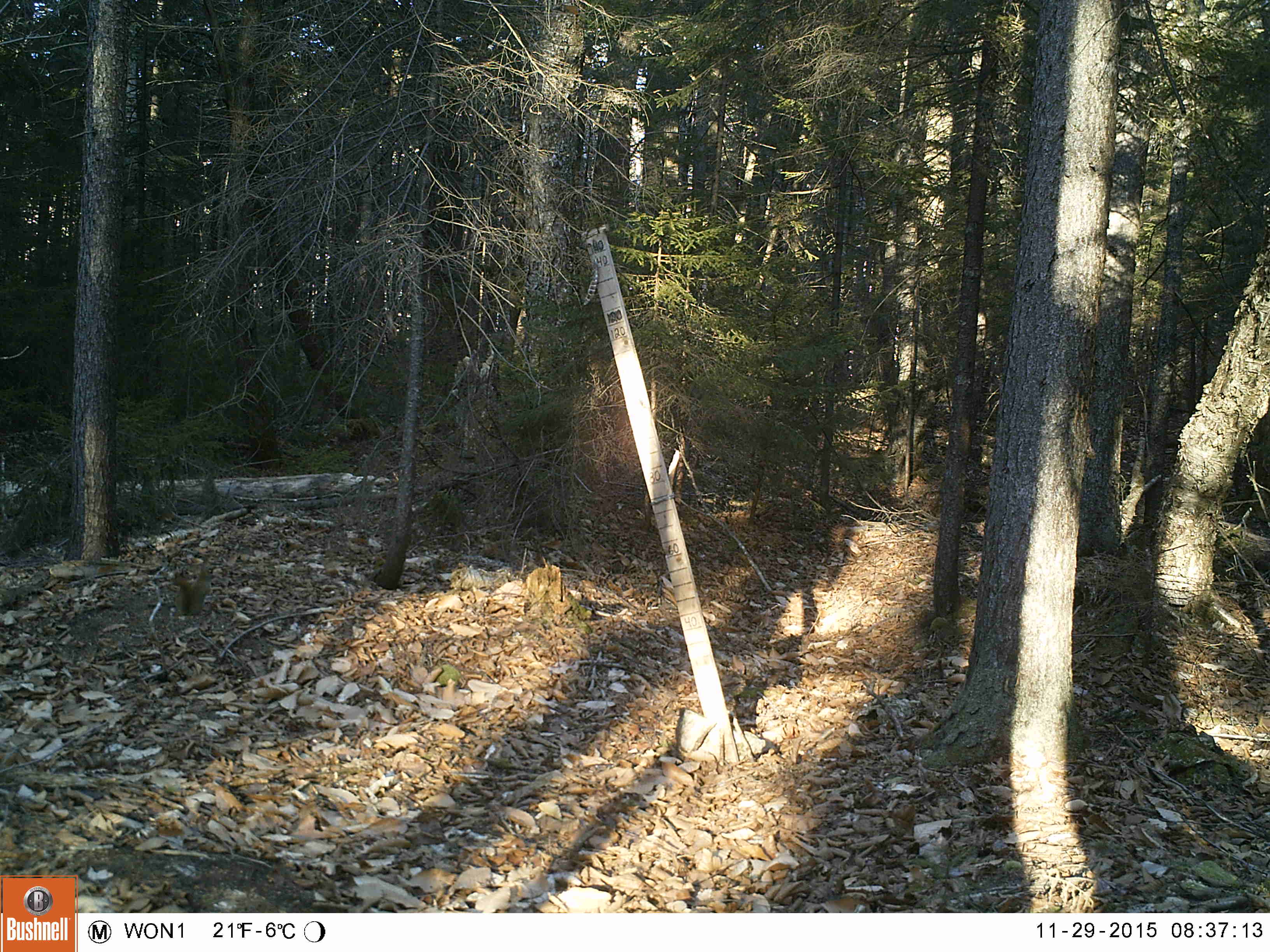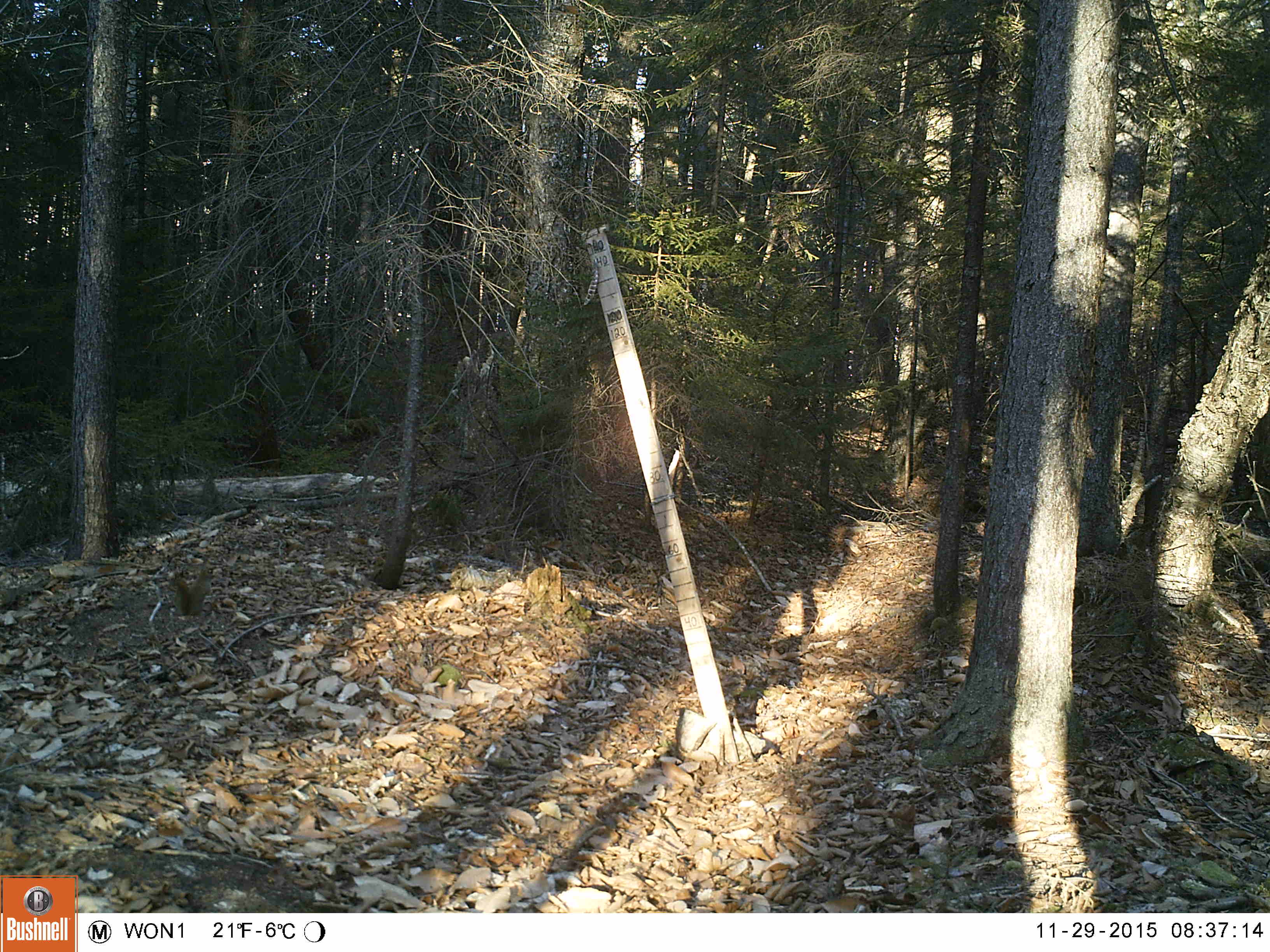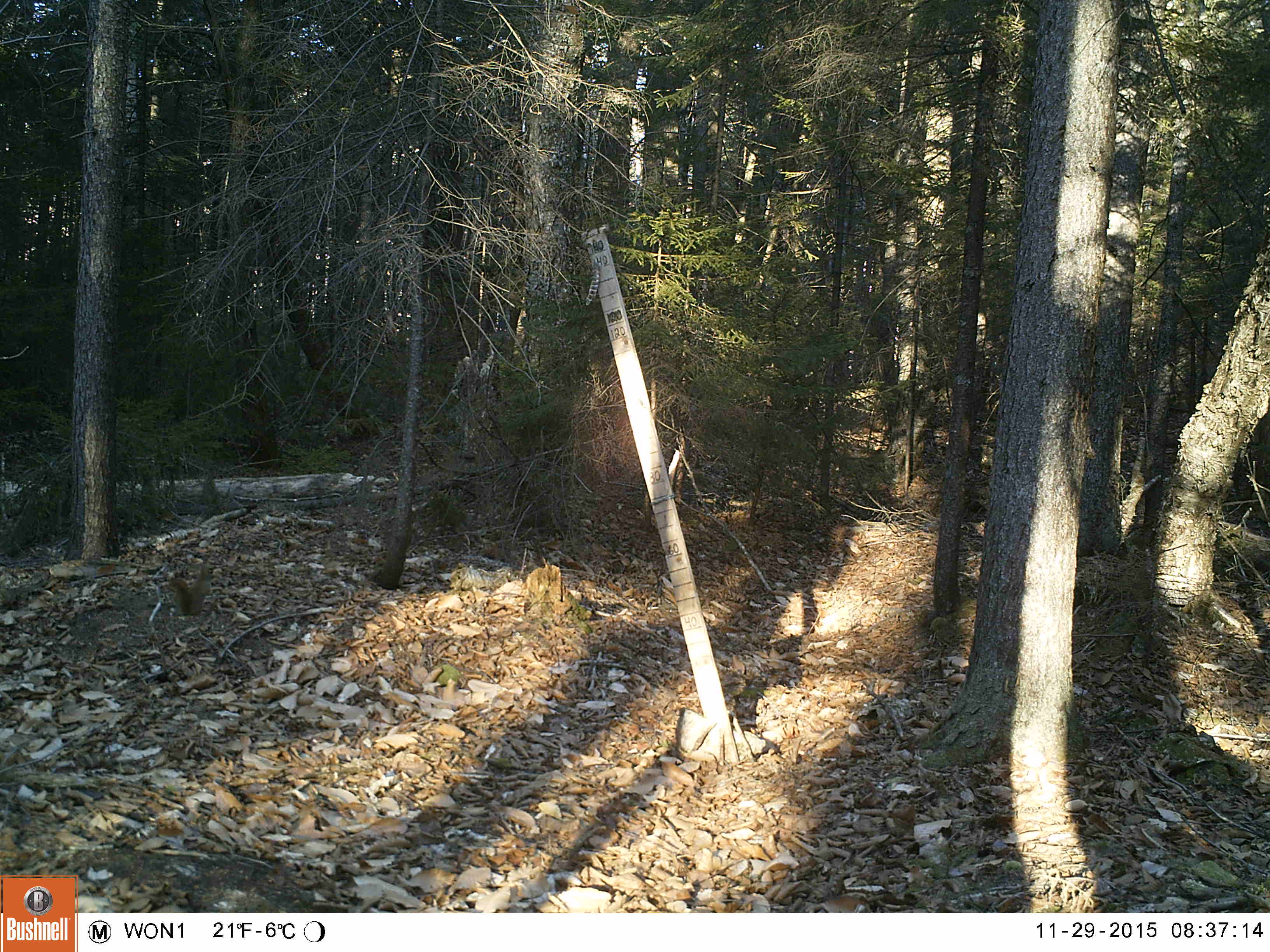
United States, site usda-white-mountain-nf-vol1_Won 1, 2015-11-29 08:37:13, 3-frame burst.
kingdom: Animalia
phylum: Chordata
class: Mammalia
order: Rodentia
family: Sciuridae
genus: Tamiasciurus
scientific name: Tamiasciurus hudsonicus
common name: red squirrel